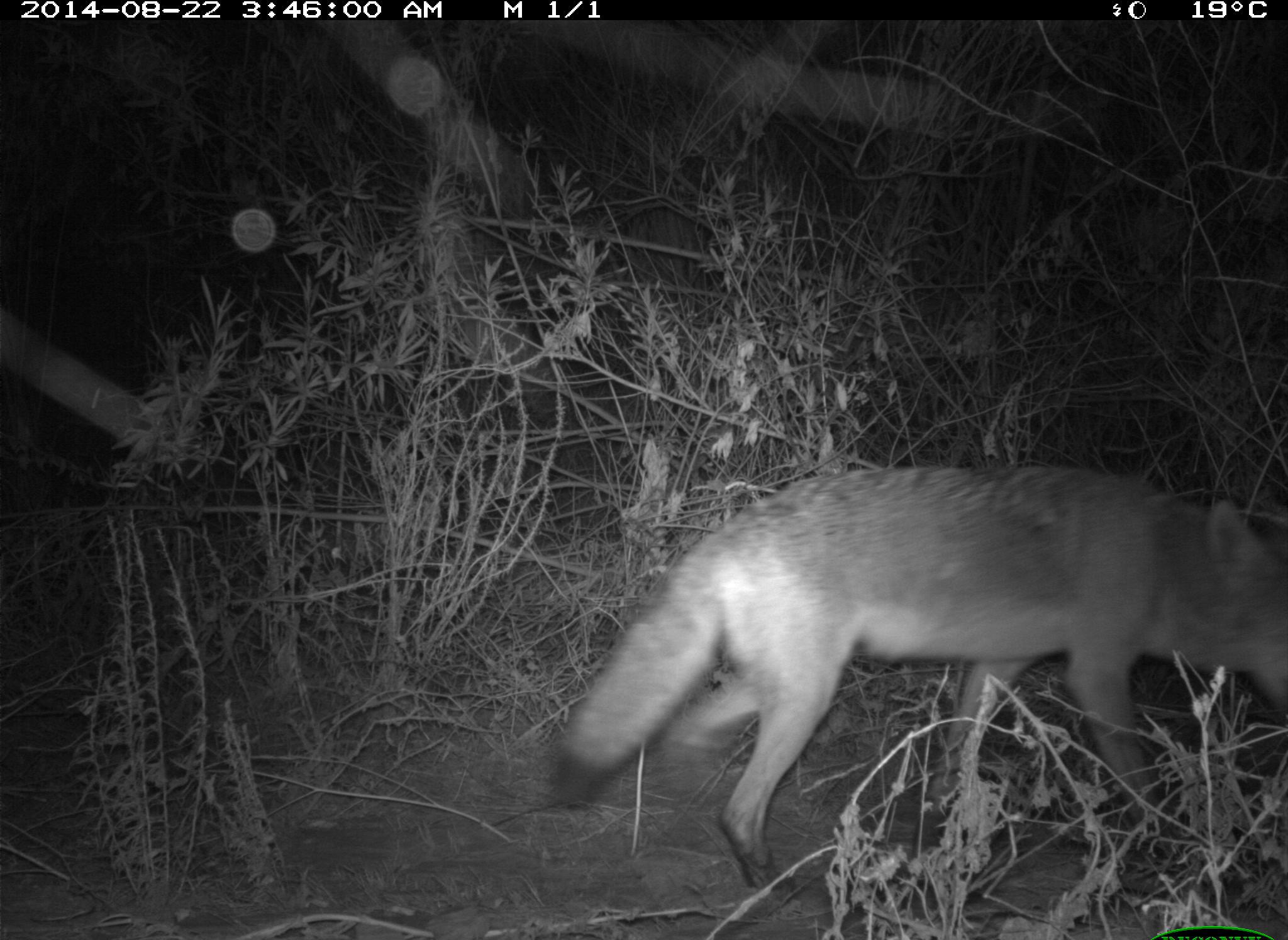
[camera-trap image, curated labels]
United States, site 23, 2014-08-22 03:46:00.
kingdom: Animalia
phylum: Chordata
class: Mammalia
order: Carnivora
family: Canidae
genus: Canis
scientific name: Canis latrans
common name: coyote